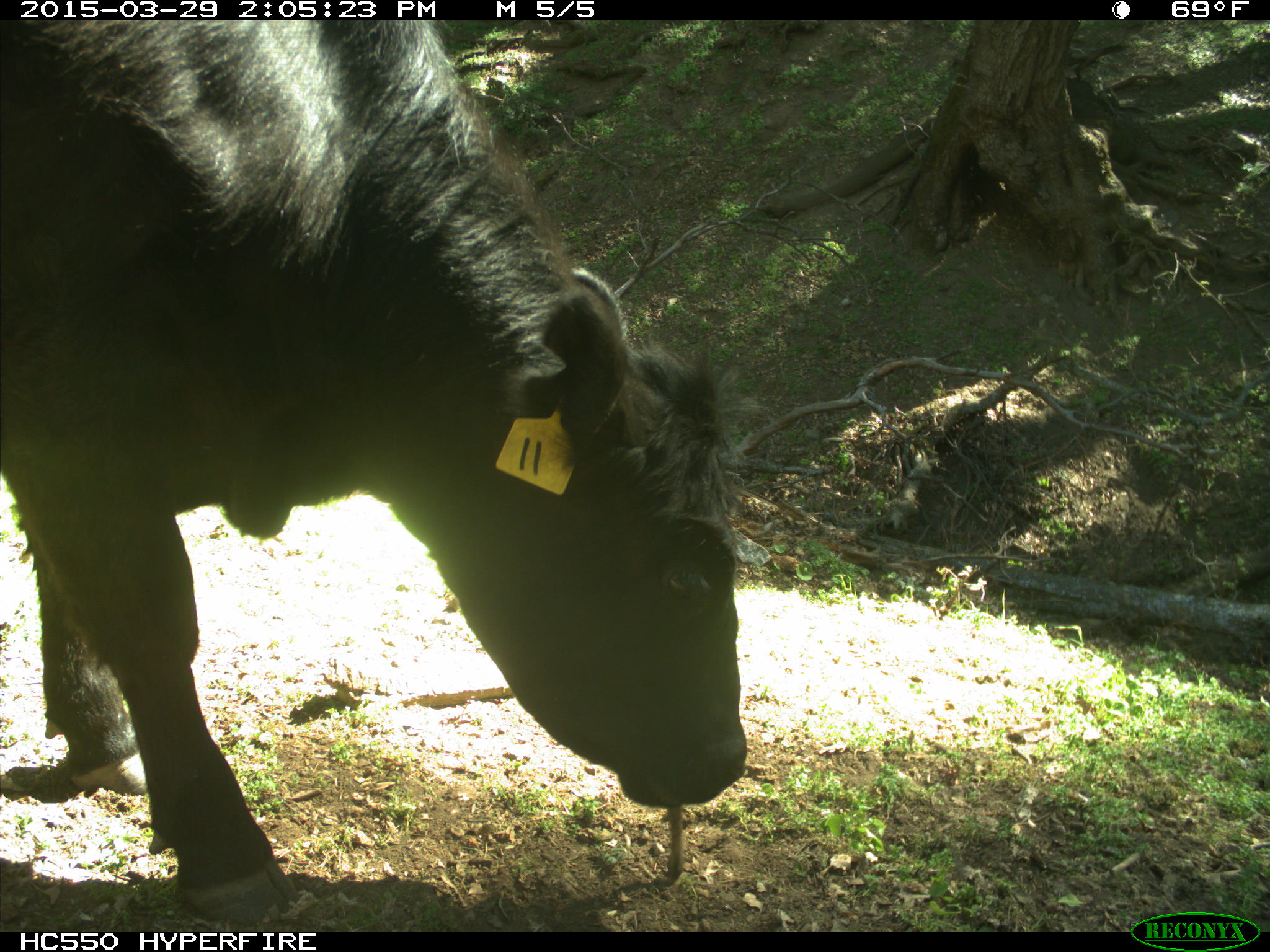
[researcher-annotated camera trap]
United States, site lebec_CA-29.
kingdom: Animalia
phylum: Chordata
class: Mammalia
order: Artiodactyla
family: Bovidae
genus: Bos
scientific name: Bos taurus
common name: domestic cow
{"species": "Bos taurus (domestic cow)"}